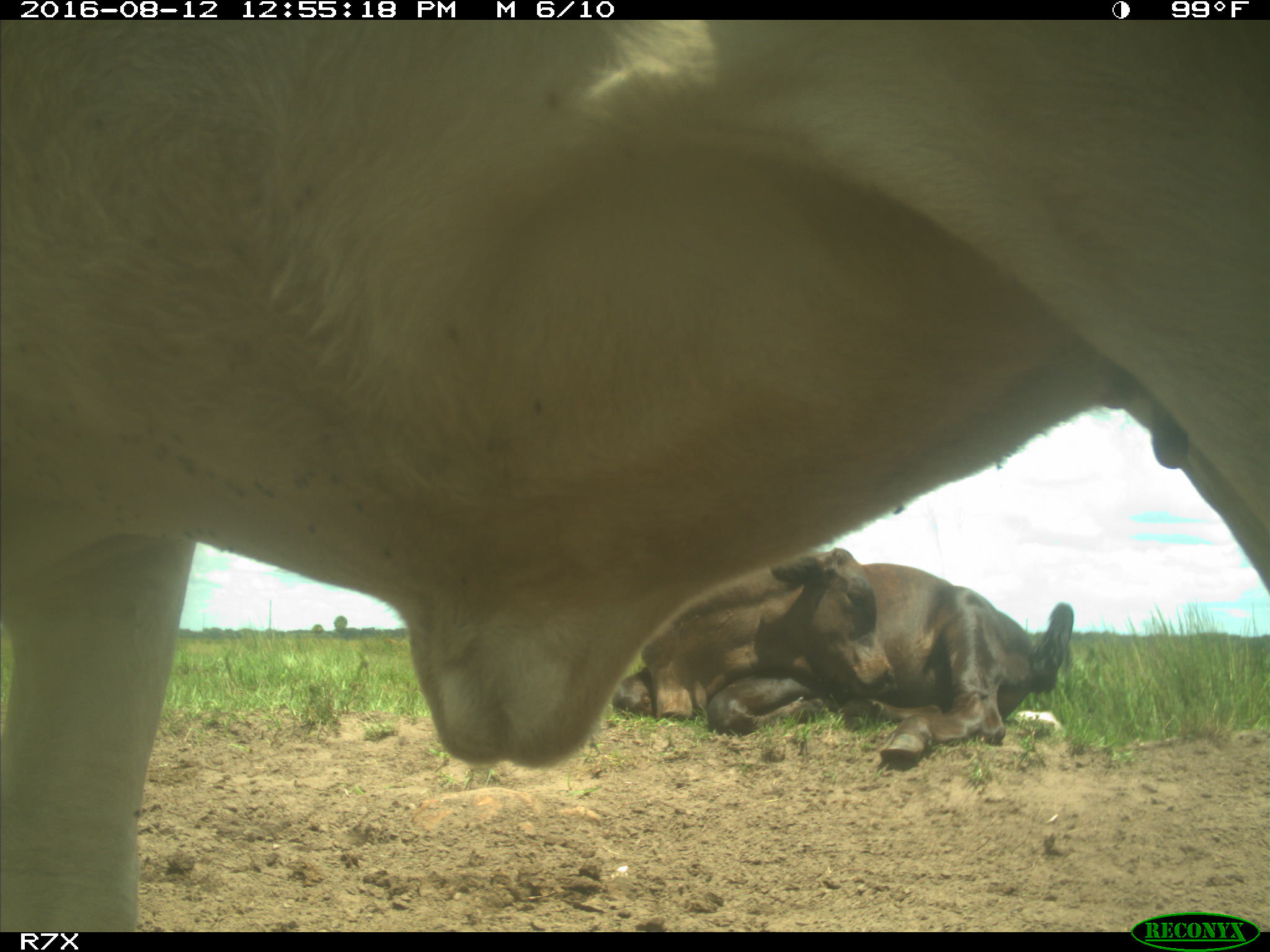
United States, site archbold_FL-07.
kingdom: Animalia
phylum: Chordata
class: Mammalia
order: Artiodactyla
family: Bovidae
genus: Bos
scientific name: Bos taurus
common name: domestic cow